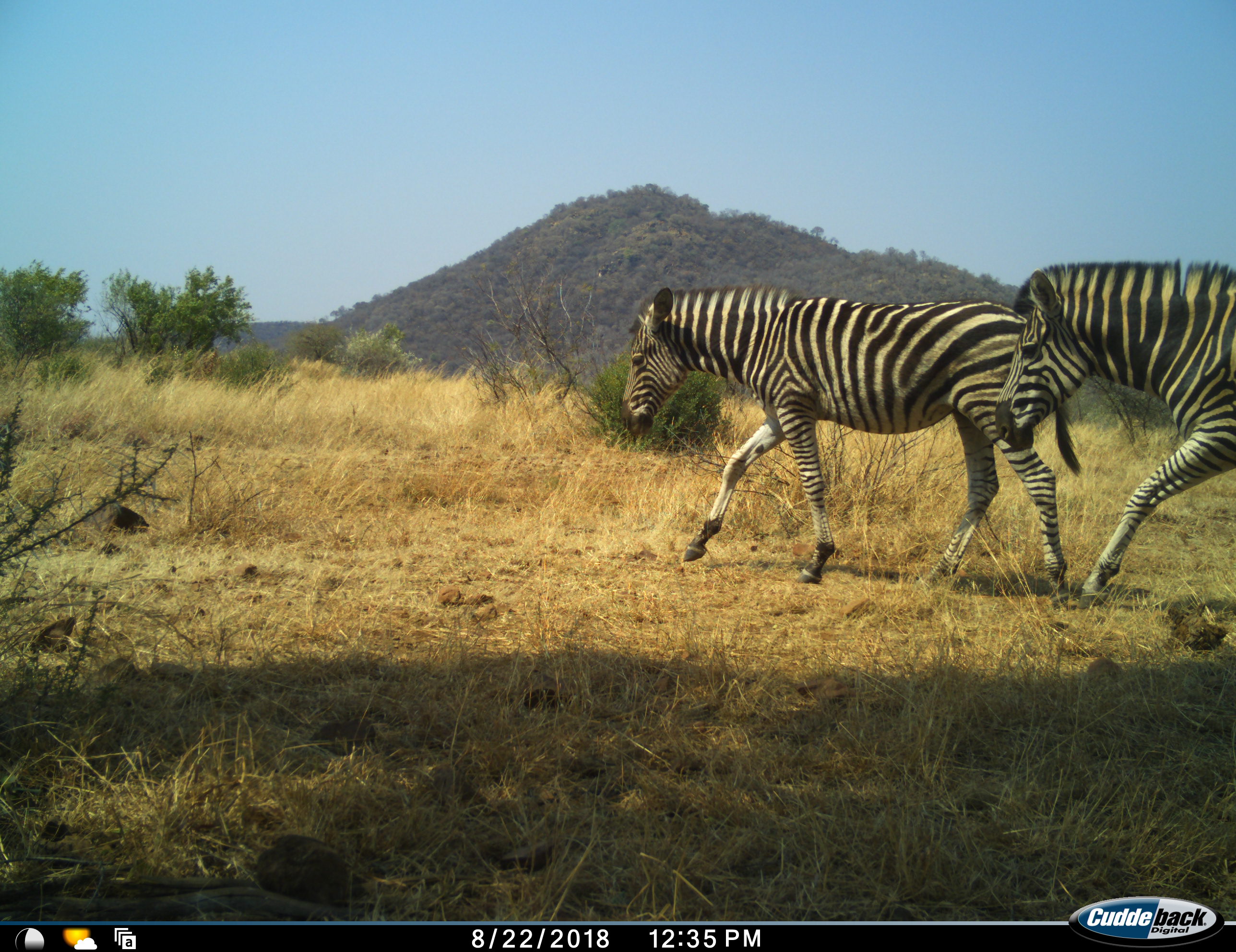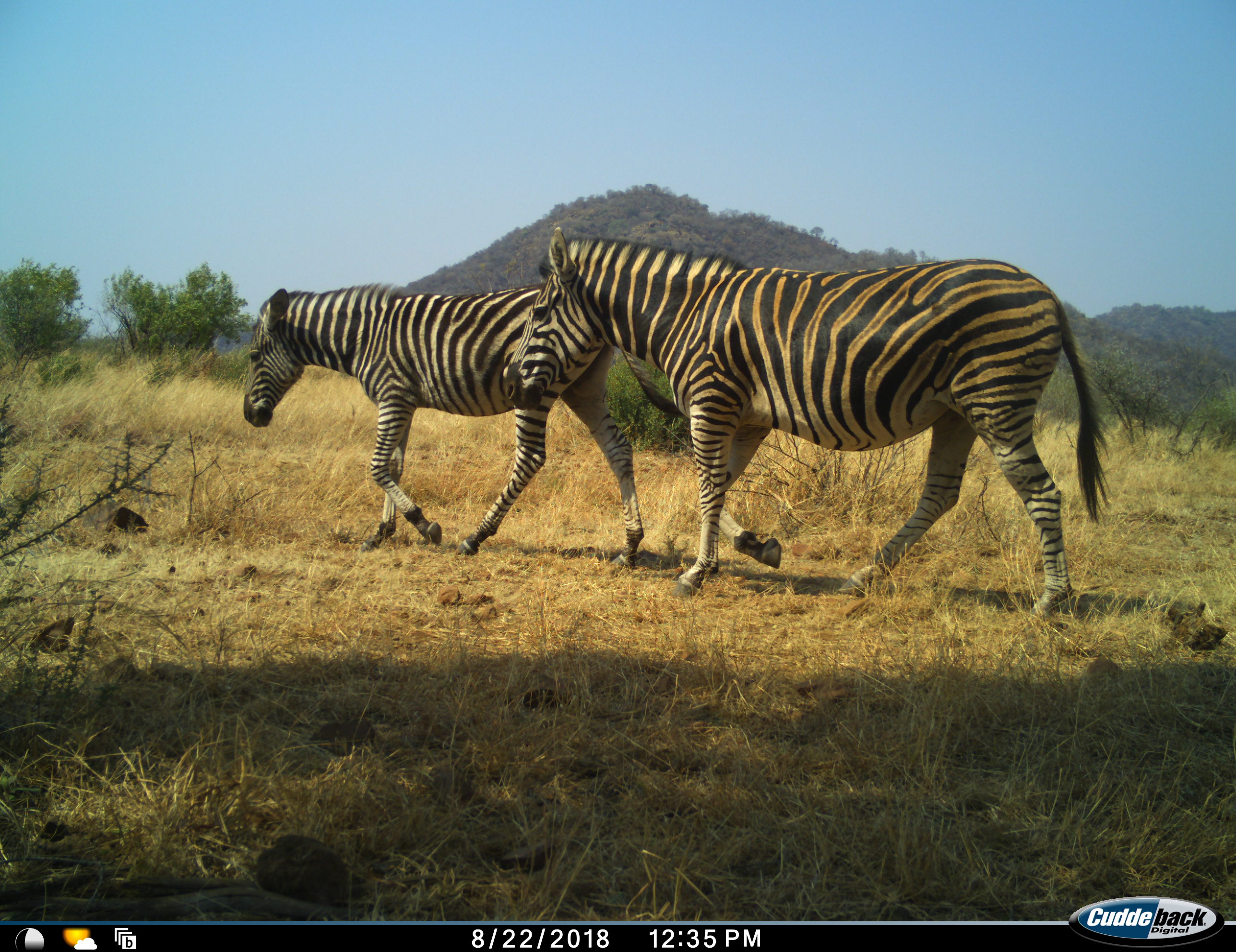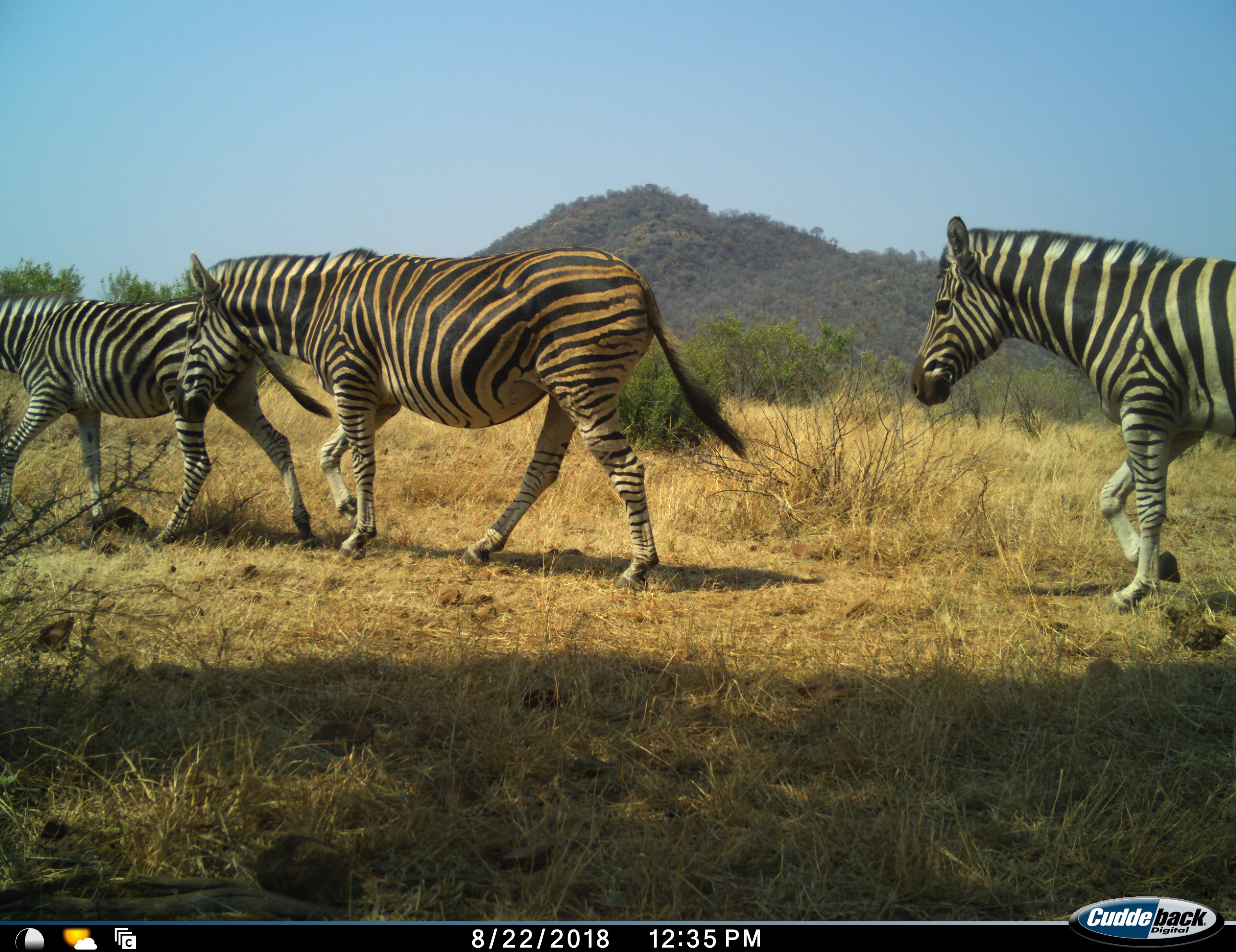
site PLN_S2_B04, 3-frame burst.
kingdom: Animalia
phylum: Chordata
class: Mammalia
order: Perissodactyla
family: Equidae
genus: Equus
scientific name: Equus quagga burchellii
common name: burchell's zebra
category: zebraburchells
Zebraburchells (burchell's zebra) (Equus quagga burchellii), count 3. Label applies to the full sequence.